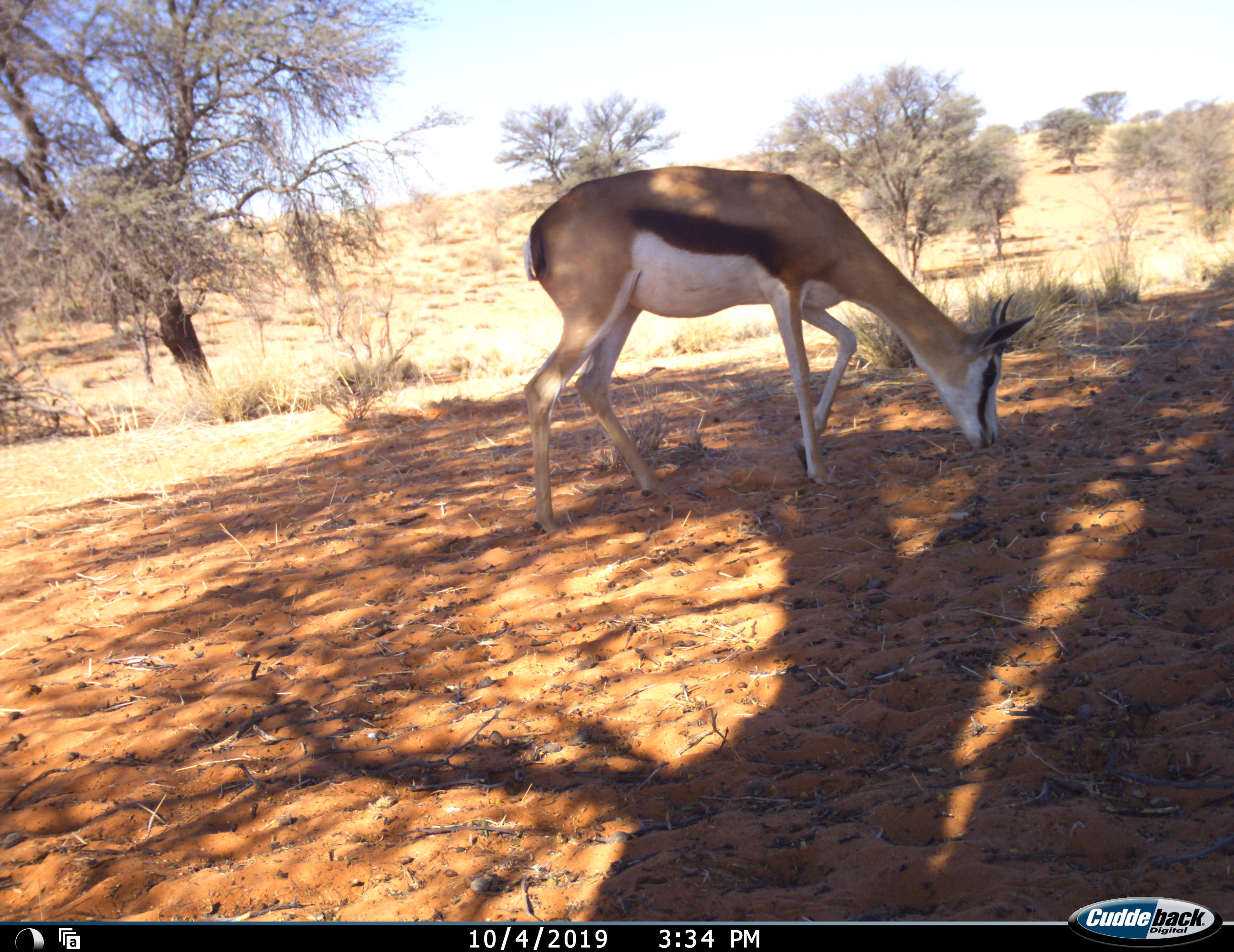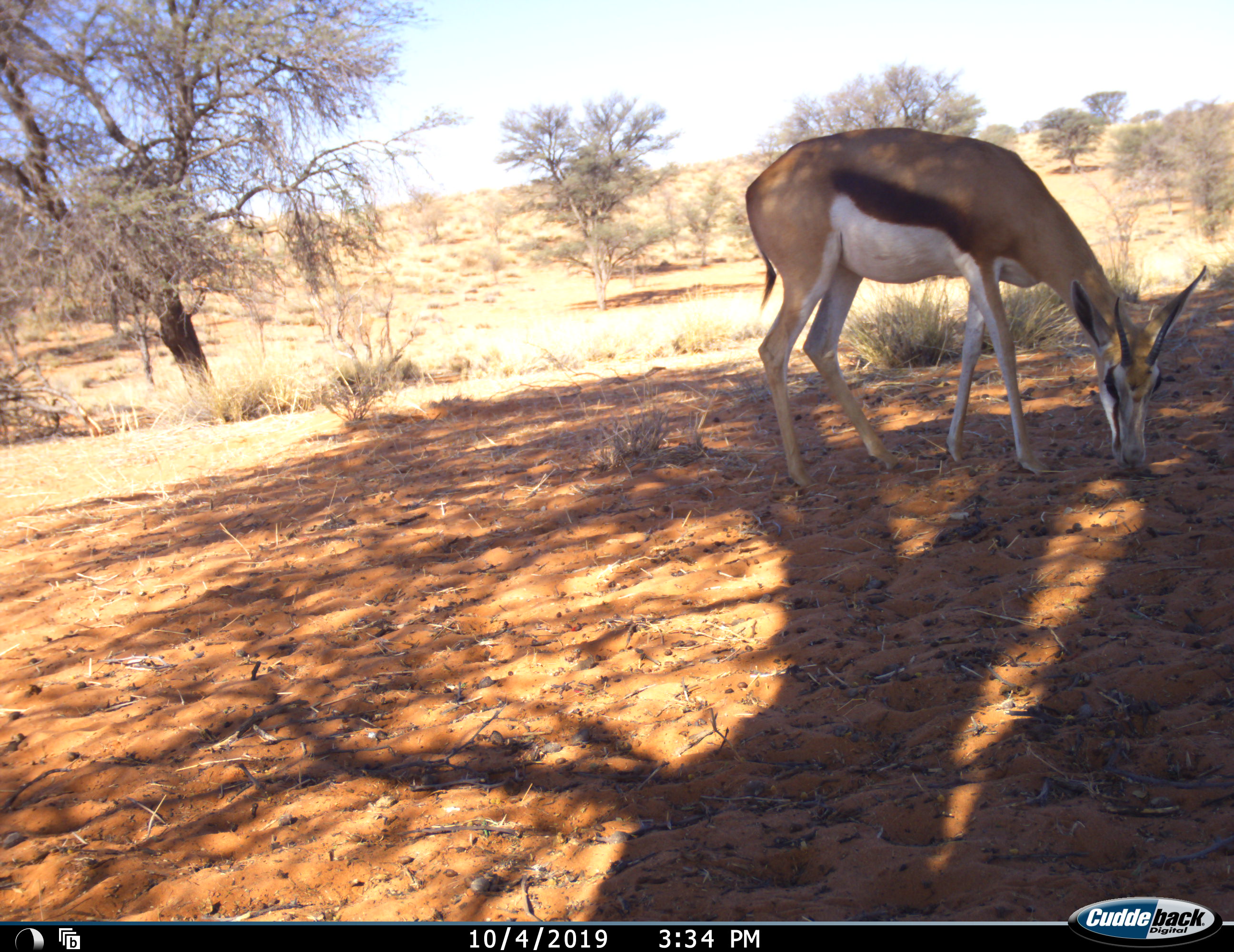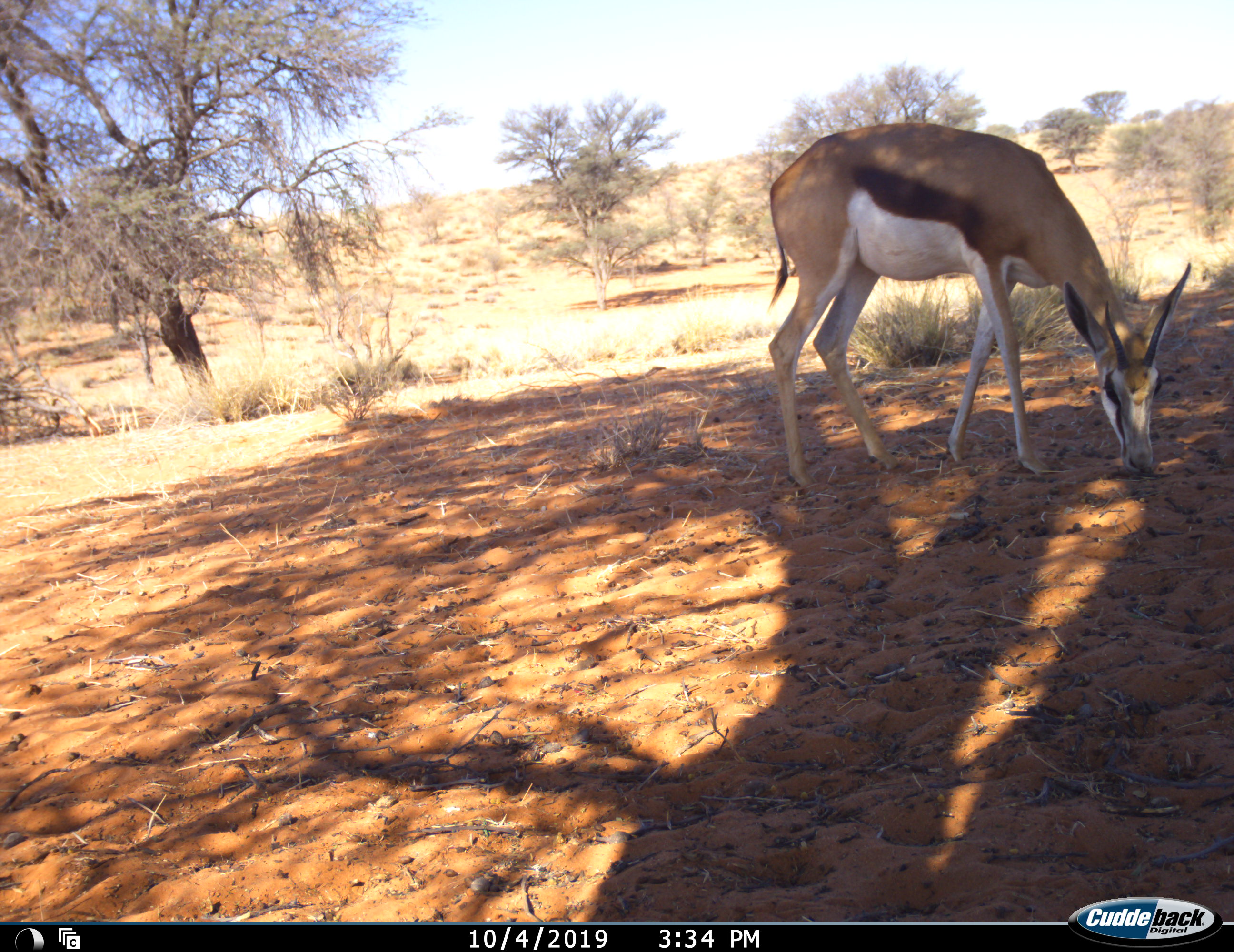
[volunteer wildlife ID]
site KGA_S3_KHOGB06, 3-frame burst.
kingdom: Animalia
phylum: Chordata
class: Mammalia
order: Artiodactyla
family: Bovidae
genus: Antidorcas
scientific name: Antidorcas marsupialis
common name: springbok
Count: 1.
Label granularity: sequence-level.